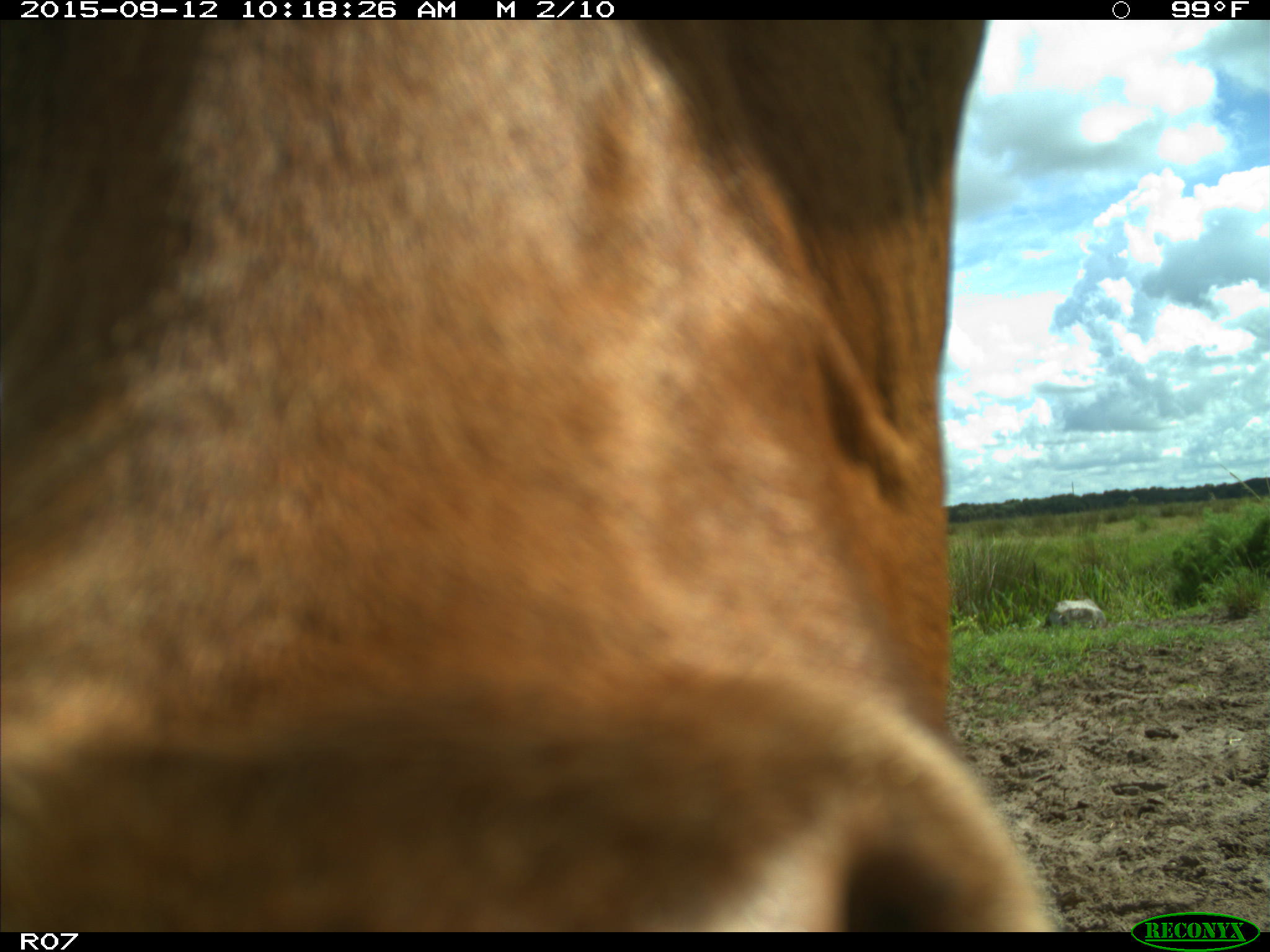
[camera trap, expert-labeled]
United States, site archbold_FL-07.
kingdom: Animalia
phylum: Chordata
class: Mammalia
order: Artiodactyla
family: Bovidae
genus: Bos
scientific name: Bos taurus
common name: domestic cow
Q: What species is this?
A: Bos taurus (domestic cow).